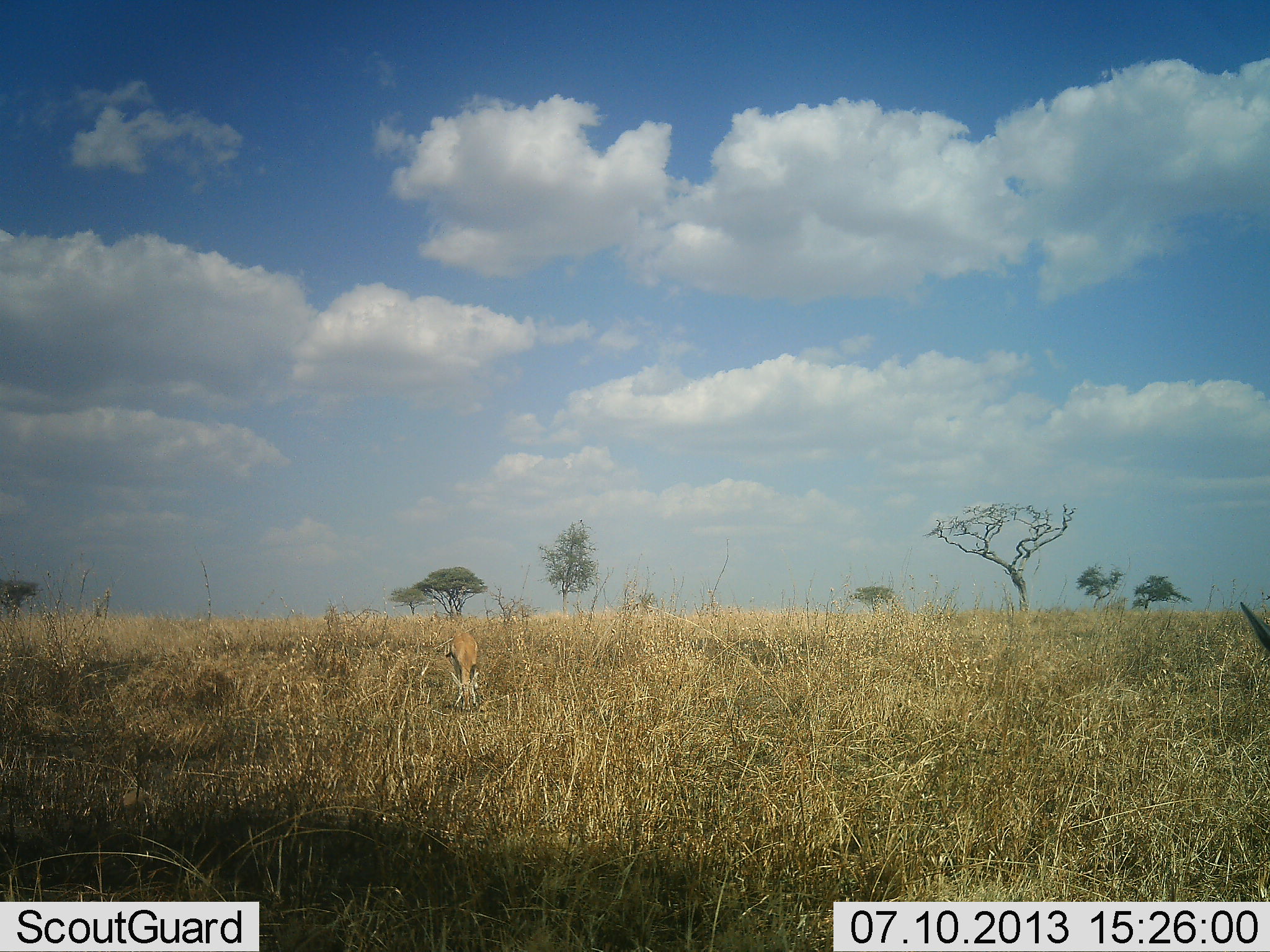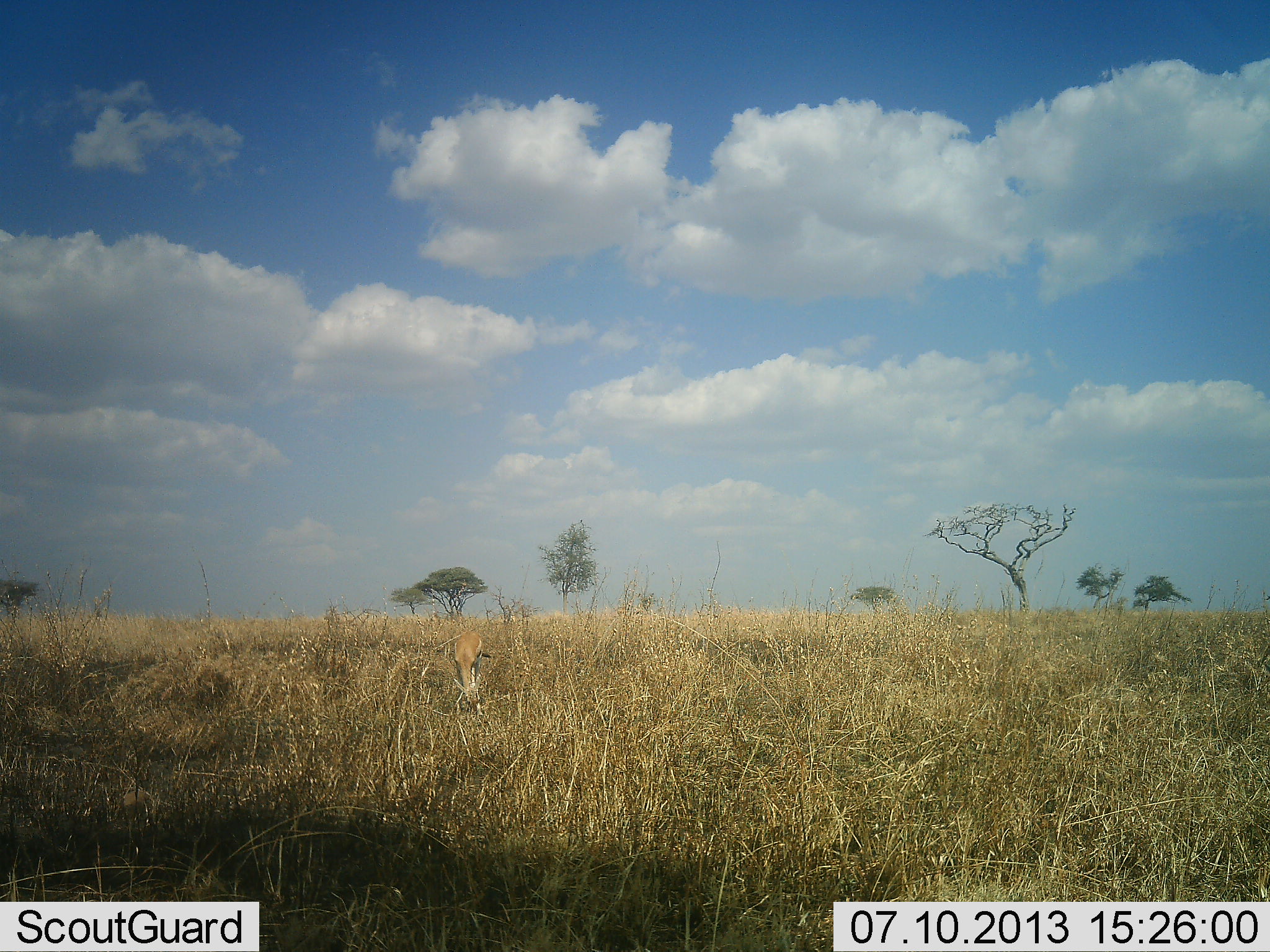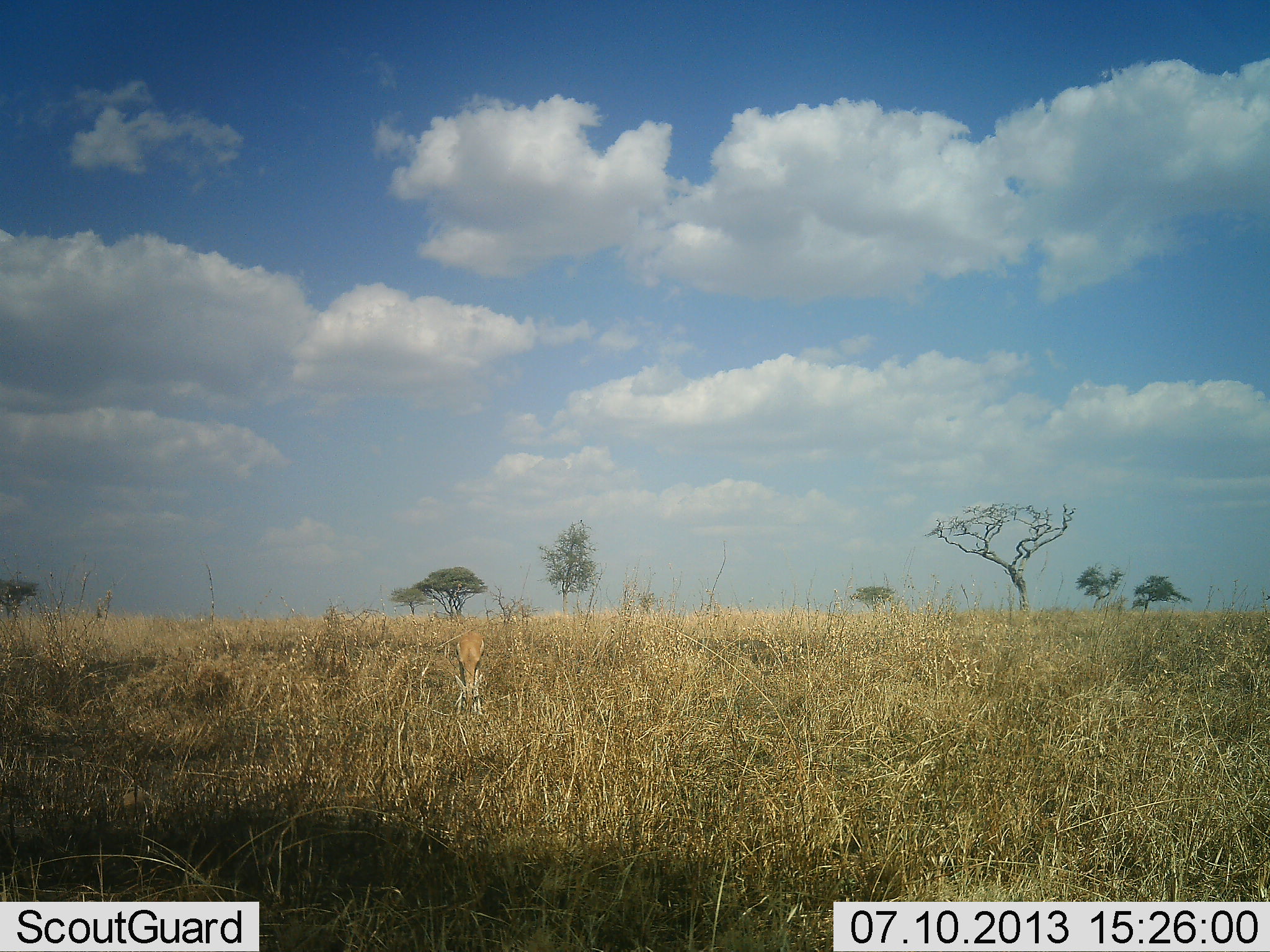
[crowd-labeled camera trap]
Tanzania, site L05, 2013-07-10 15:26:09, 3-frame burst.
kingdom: Animalia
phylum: Chordata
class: Mammalia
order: Artiodactyla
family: Bovidae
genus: Eudorcas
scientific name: Eudorcas thomsonii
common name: thomson's gazelle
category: gazellethomsons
Gazellethomsons (thomson's gazelle) (Eudorcas thomsonii), count 2. Behavior (volunteer vote fractions): standing 25%, resting 0%, moving 0%, interacting 0%. Young present (vote fraction): 8%. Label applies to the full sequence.